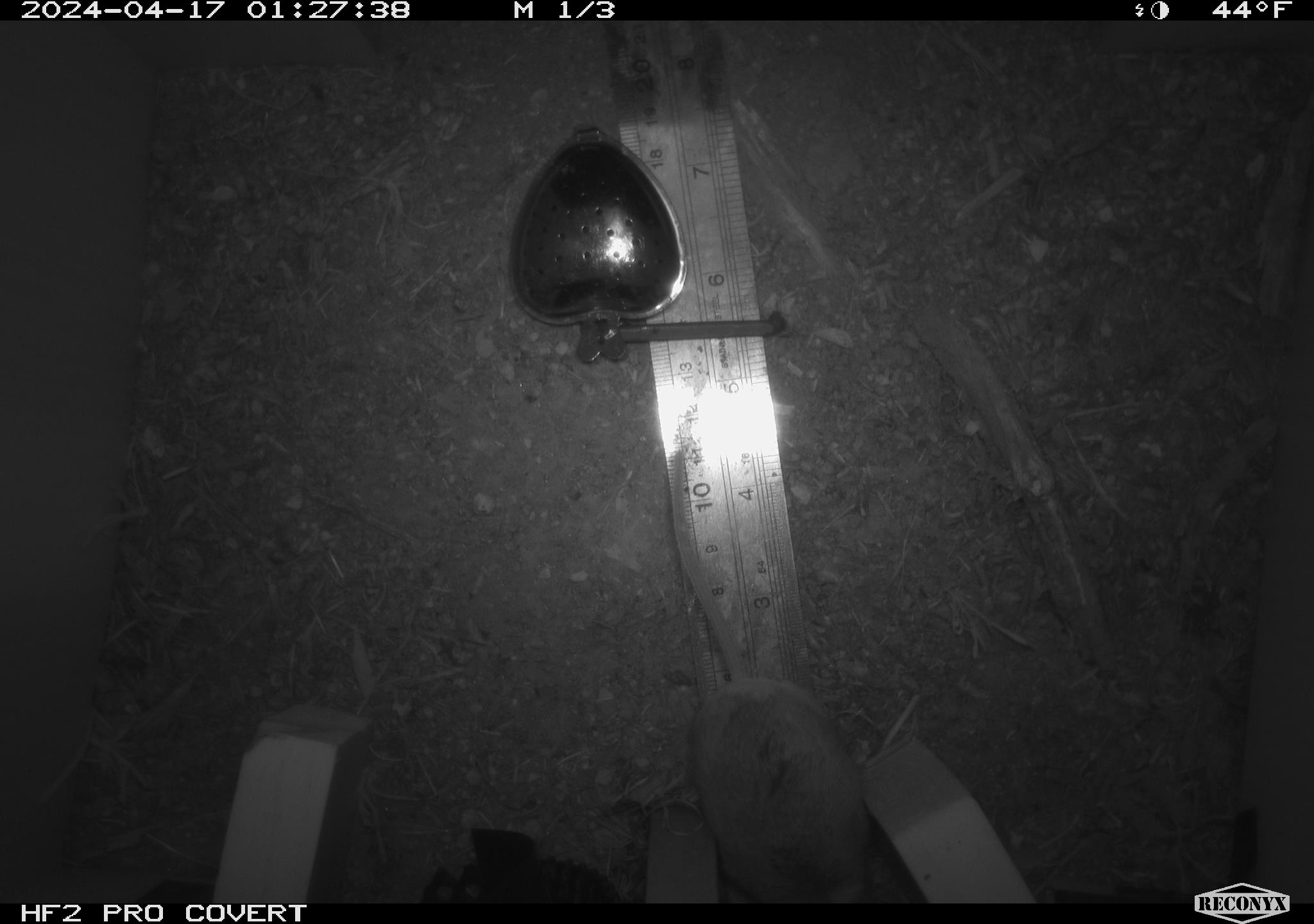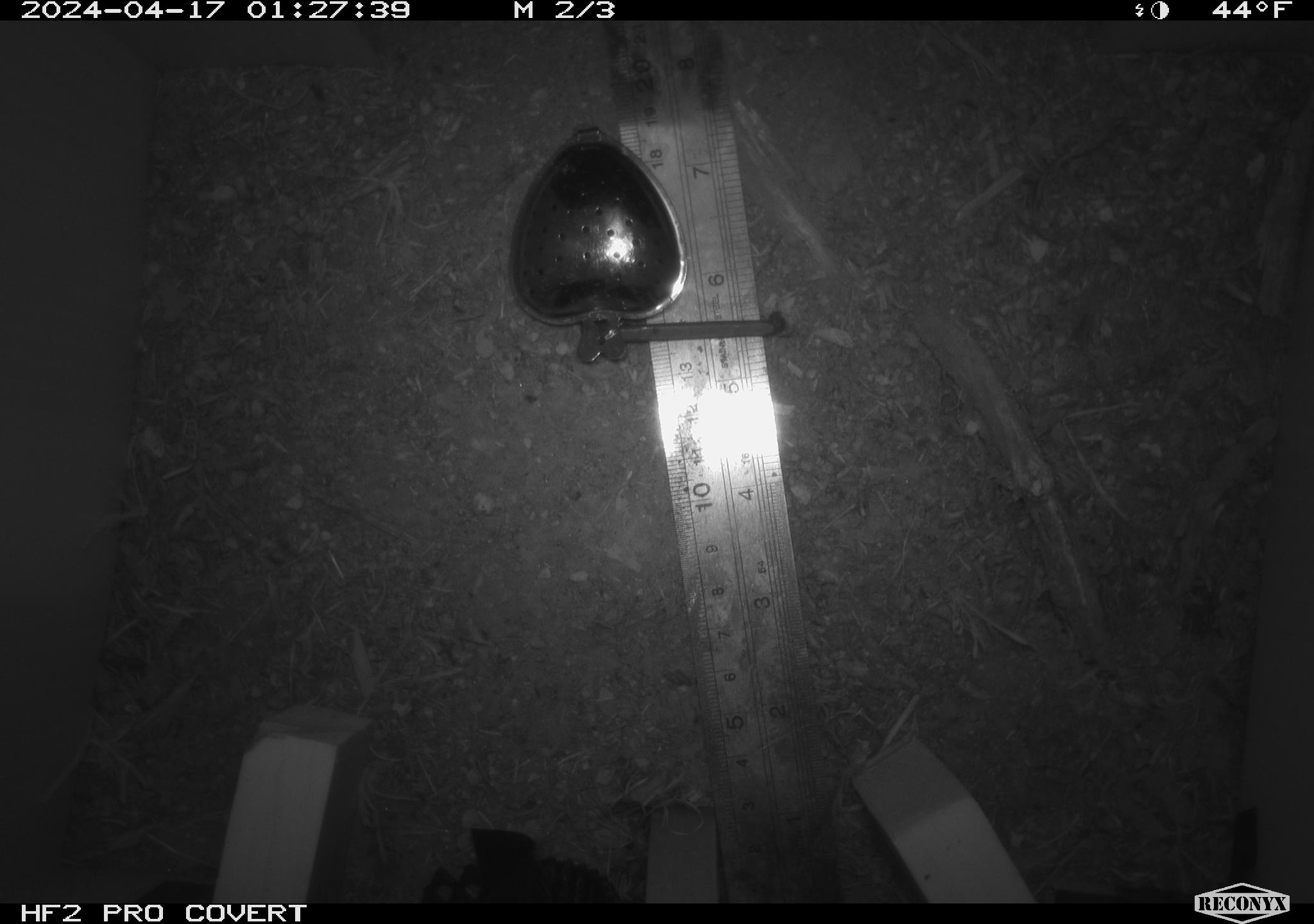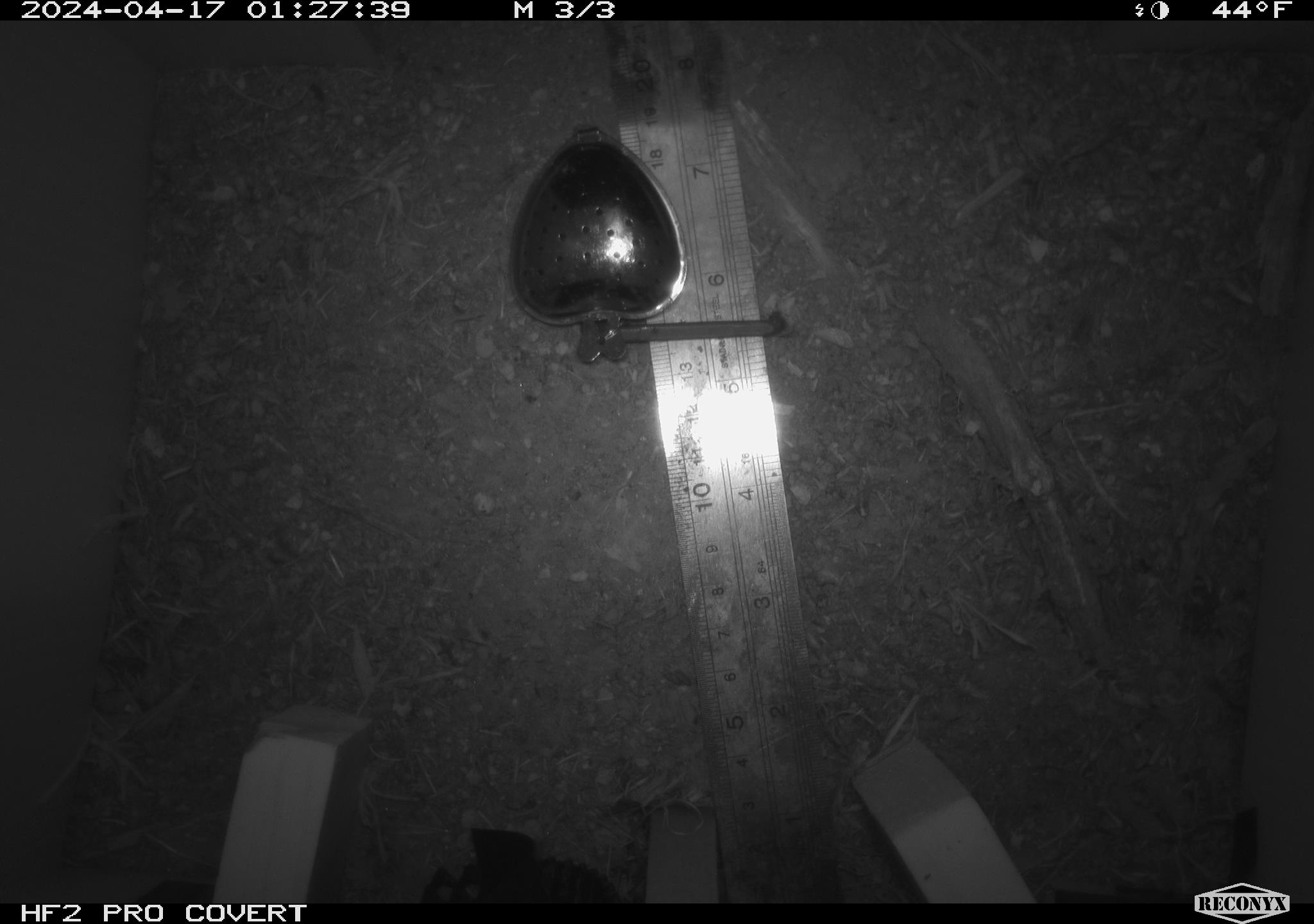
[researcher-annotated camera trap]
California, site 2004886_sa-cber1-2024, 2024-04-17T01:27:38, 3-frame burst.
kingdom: Animalia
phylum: Chordata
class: Mammalia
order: Rodentia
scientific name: Rodentia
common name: mouse species